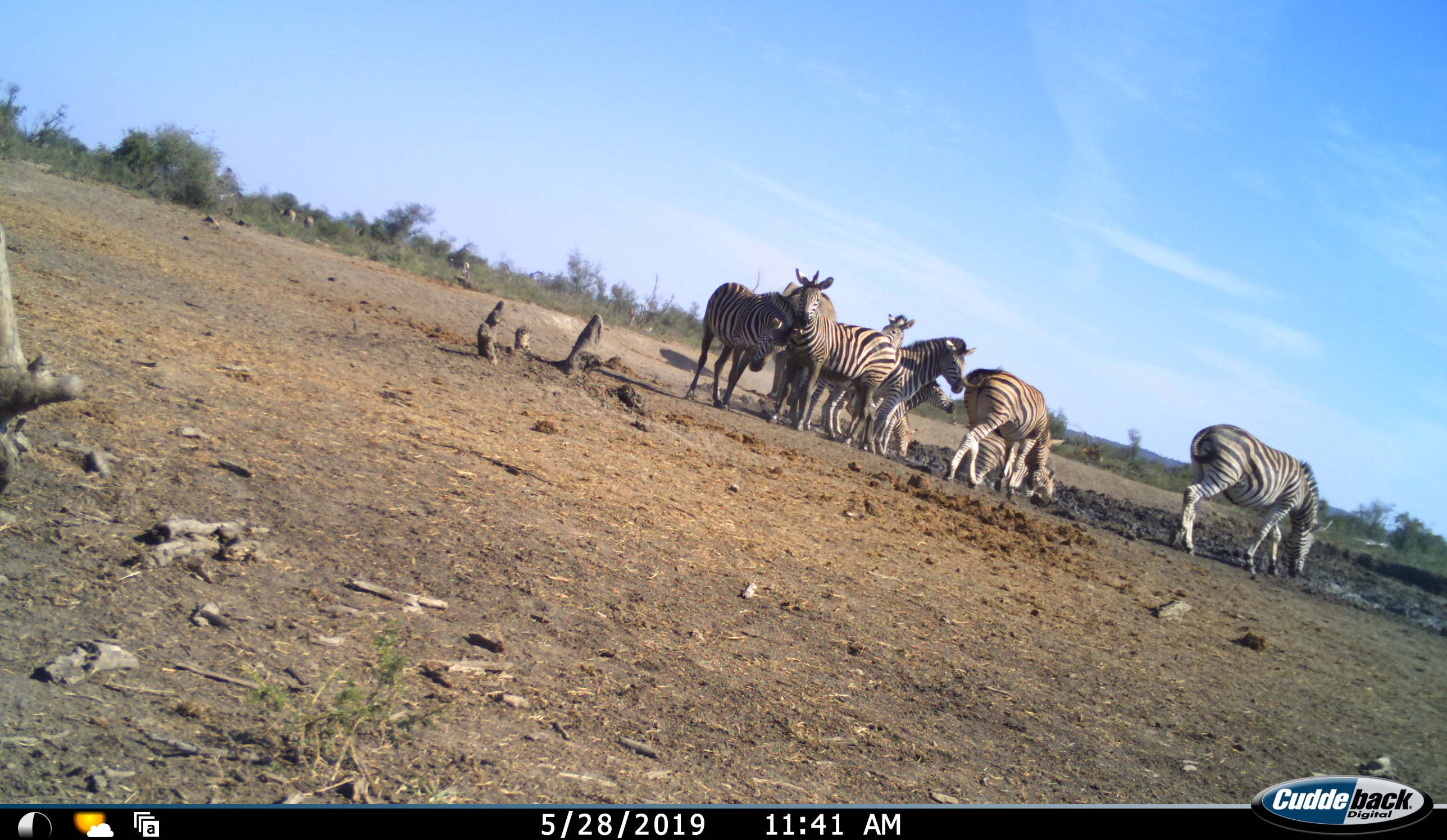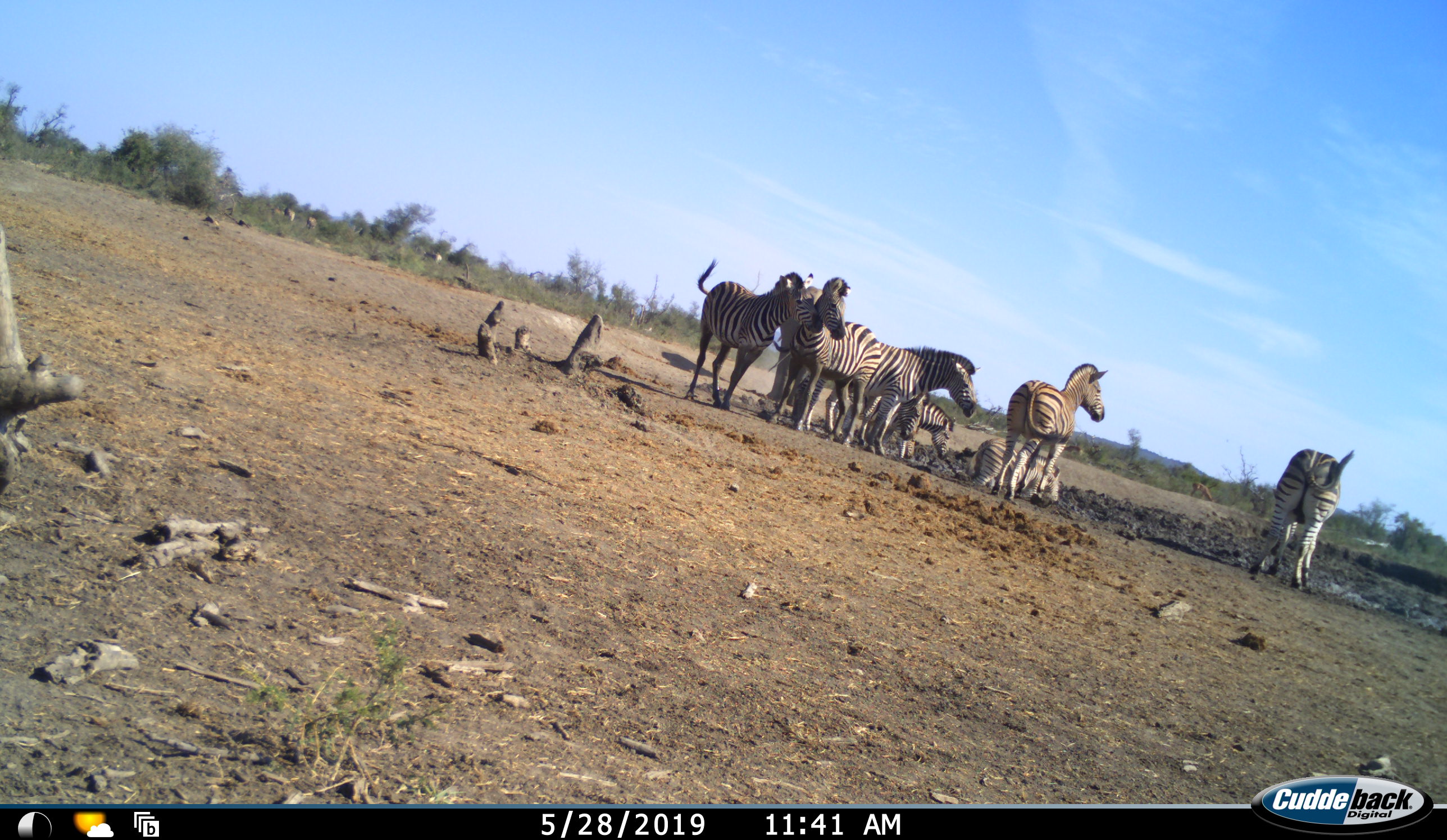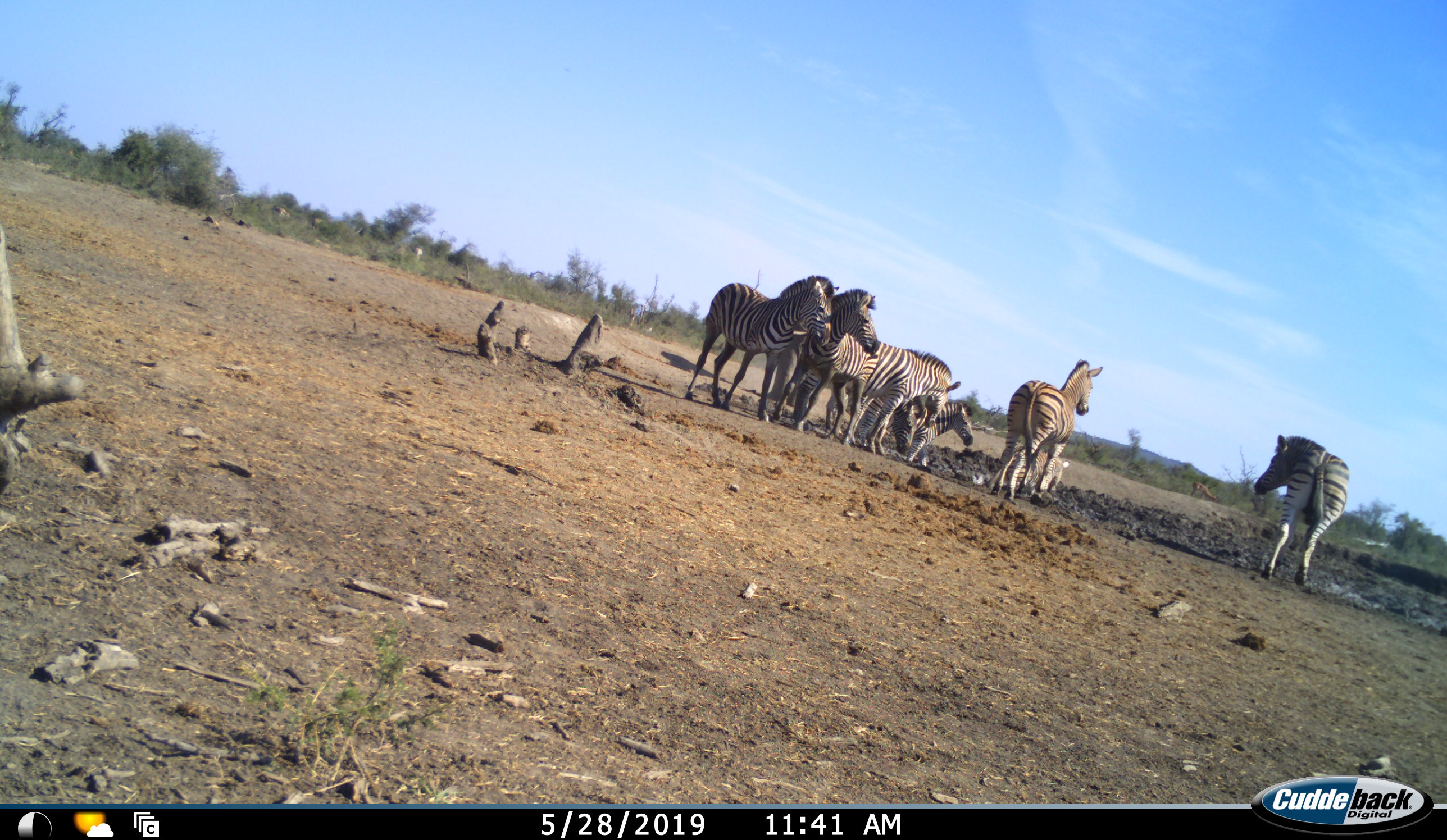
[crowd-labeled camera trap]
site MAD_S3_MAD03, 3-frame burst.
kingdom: Animalia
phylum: Chordata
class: Mammalia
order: Perissodactyla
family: Equidae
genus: Equus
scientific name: Equus quagga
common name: plains zebra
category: zebraplains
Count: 9.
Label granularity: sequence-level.